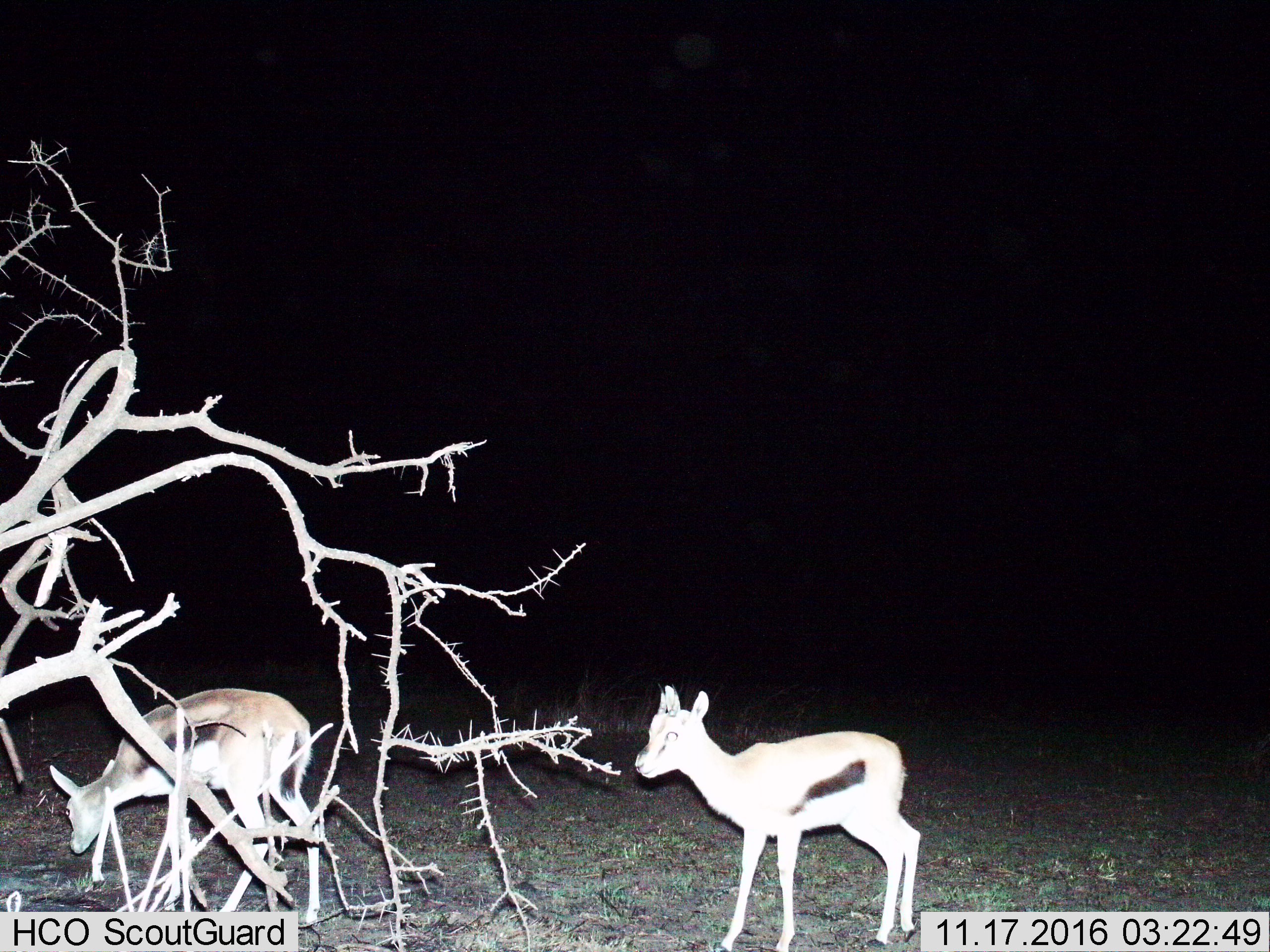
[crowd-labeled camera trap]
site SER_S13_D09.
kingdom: Animalia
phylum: Chordata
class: Mammalia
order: Artiodactyla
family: Bovidae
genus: Eudorcas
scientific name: Eudorcas thomsonii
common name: thomson's gazelle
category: gazellethomsons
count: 2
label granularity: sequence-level